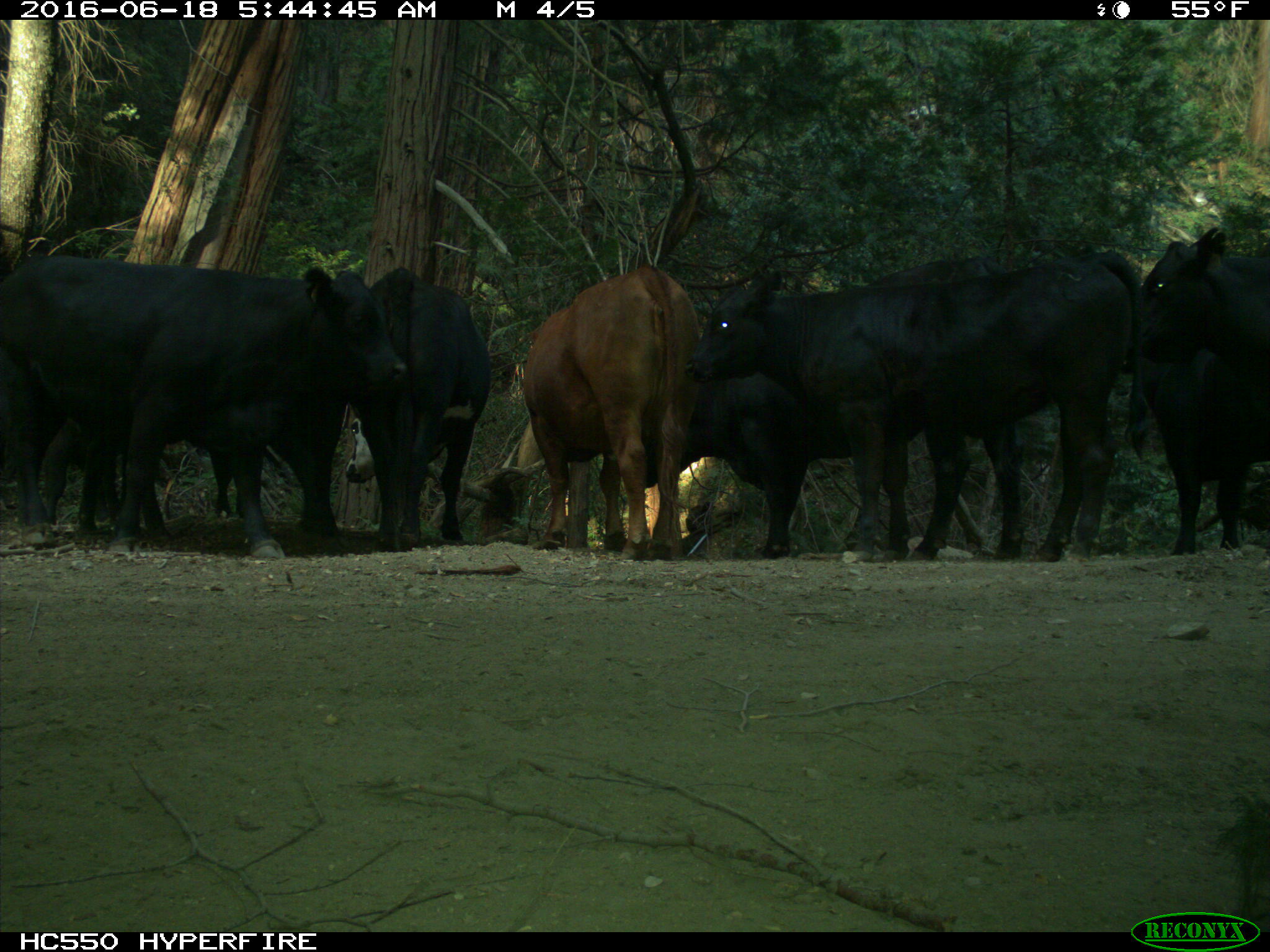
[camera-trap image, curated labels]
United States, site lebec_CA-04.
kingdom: Animalia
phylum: Chordata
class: Mammalia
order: Artiodactyla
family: Bovidae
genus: Bos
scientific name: Bos taurus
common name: domestic cow